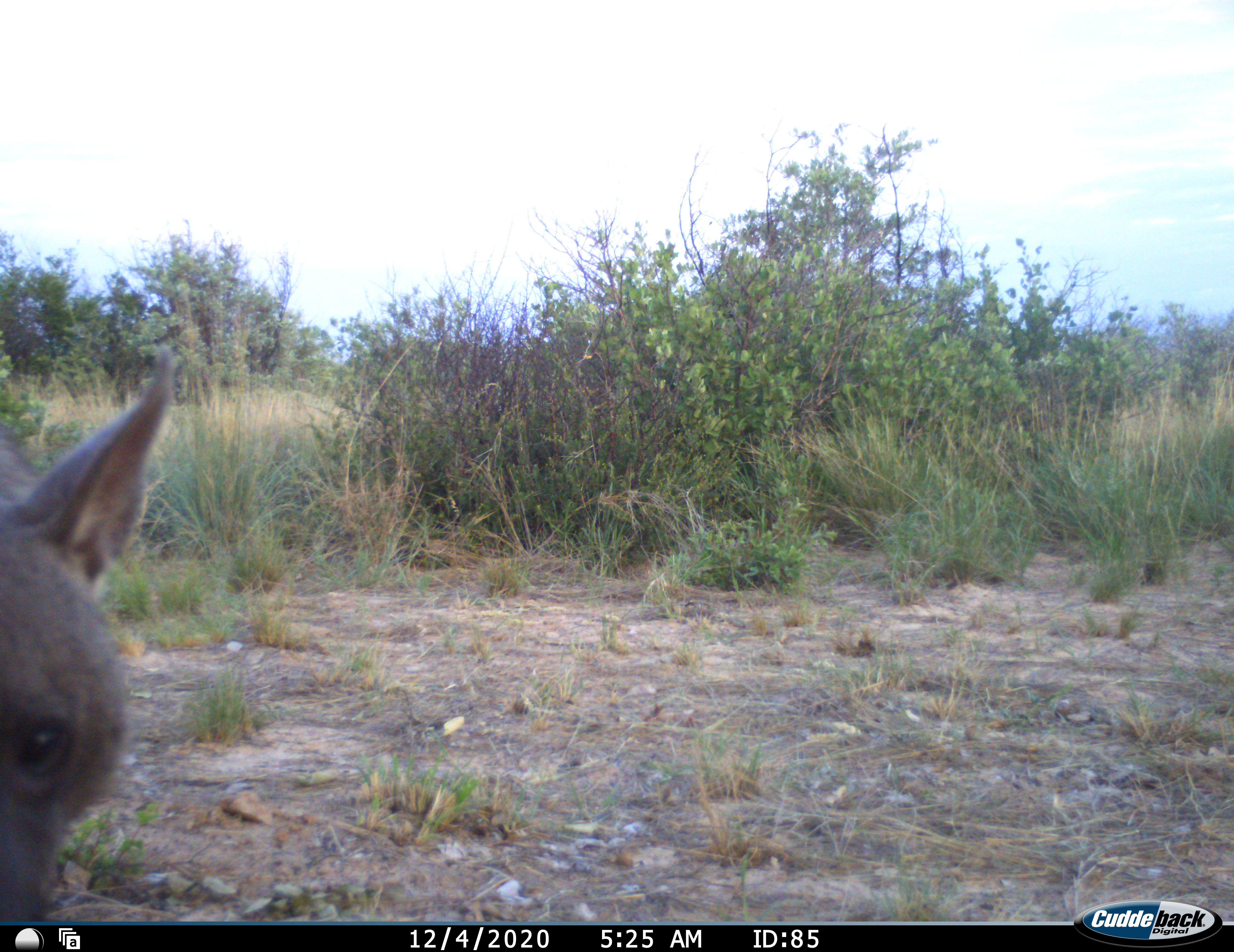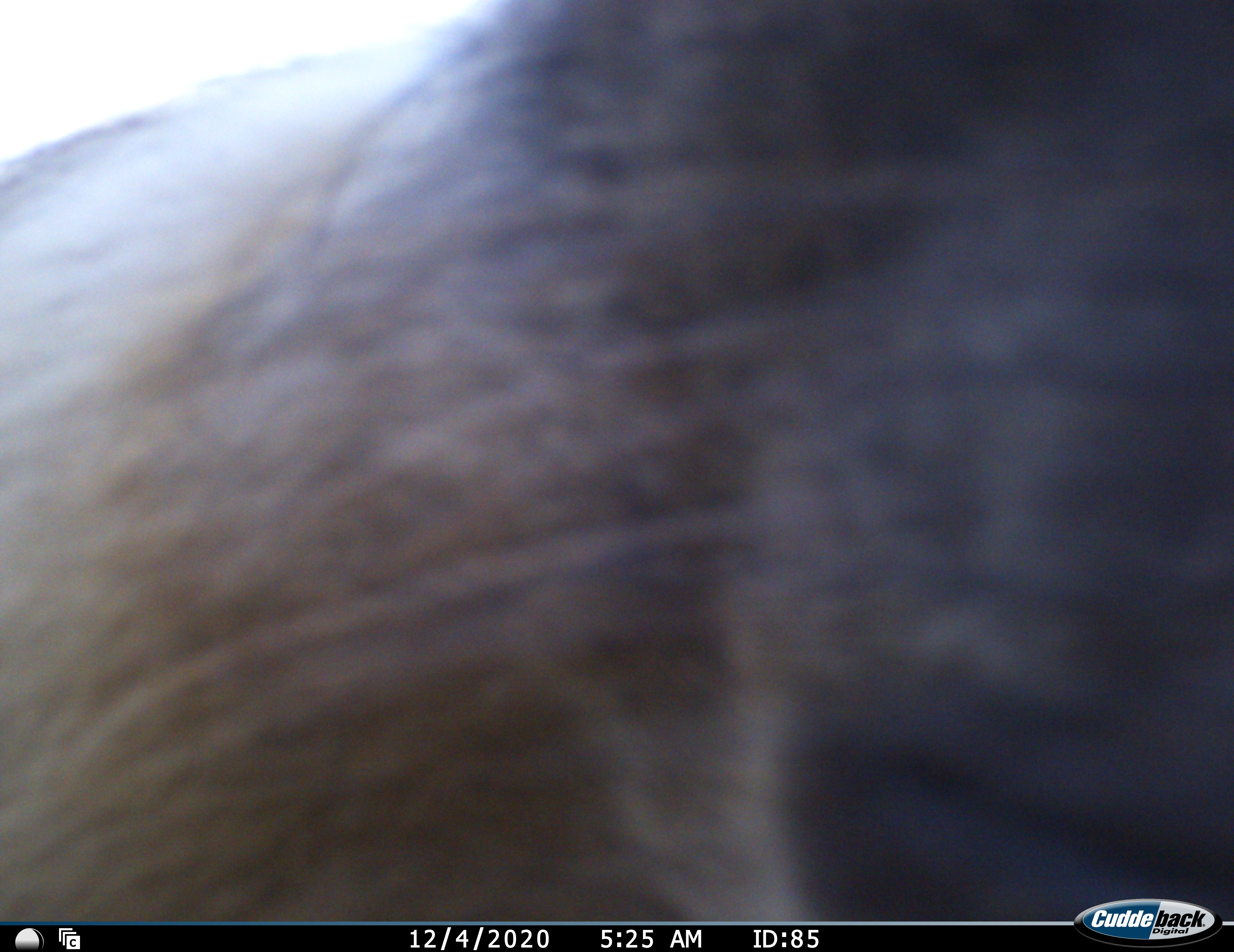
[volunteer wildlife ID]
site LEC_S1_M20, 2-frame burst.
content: unidentified animal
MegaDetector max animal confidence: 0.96